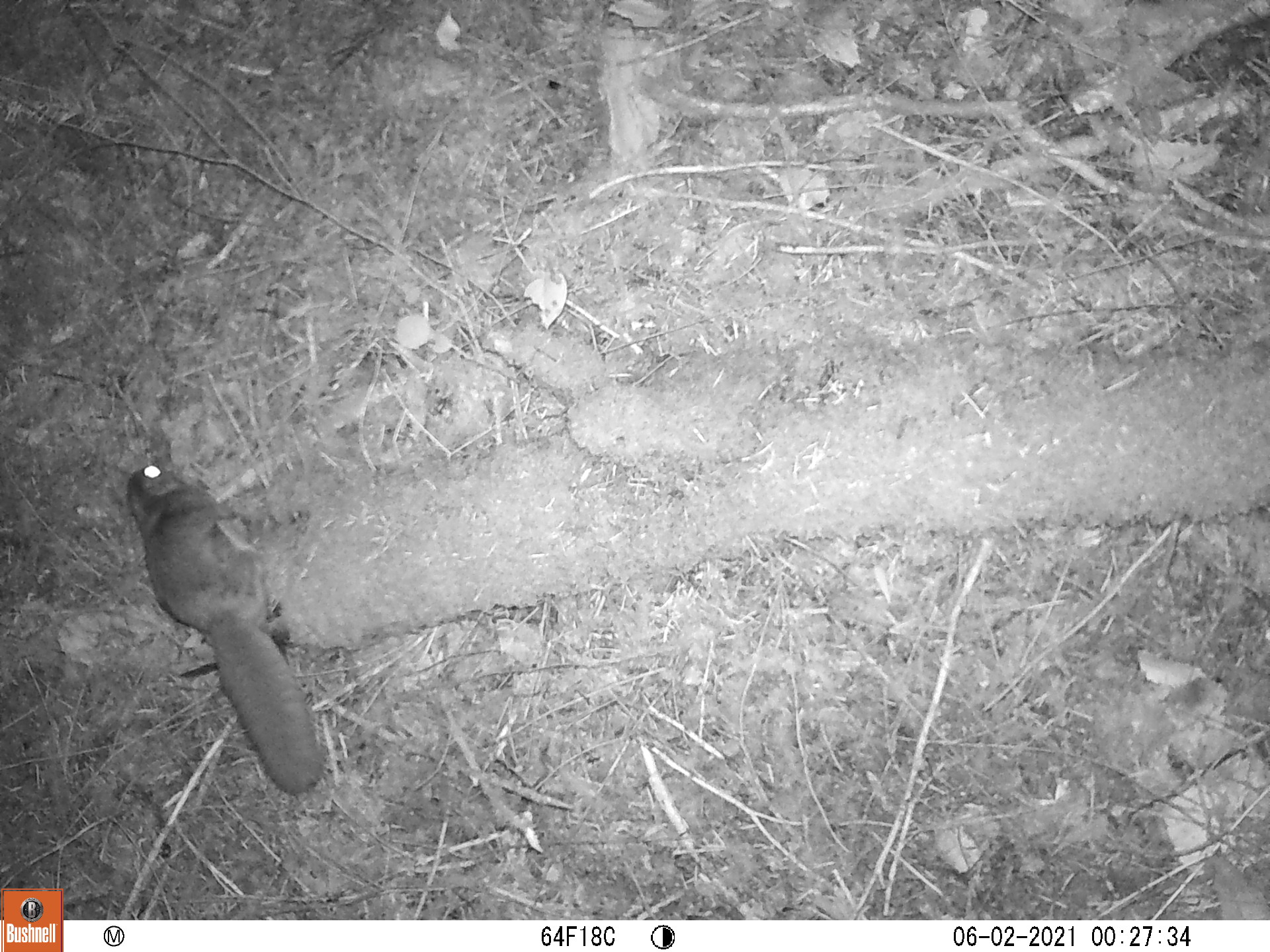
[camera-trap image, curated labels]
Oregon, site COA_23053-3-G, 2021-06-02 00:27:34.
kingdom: Animalia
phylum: Chordata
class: Mammalia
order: Rodentia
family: Sciuridae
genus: Glaucomys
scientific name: Glaucomys oregonensis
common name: humboldt's flying squirrel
Humboldt's flying squirrel (Glaucomys oregonensis).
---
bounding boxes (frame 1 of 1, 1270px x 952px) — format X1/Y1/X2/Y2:
humboldt's flying squirrel: 116/457/331/801